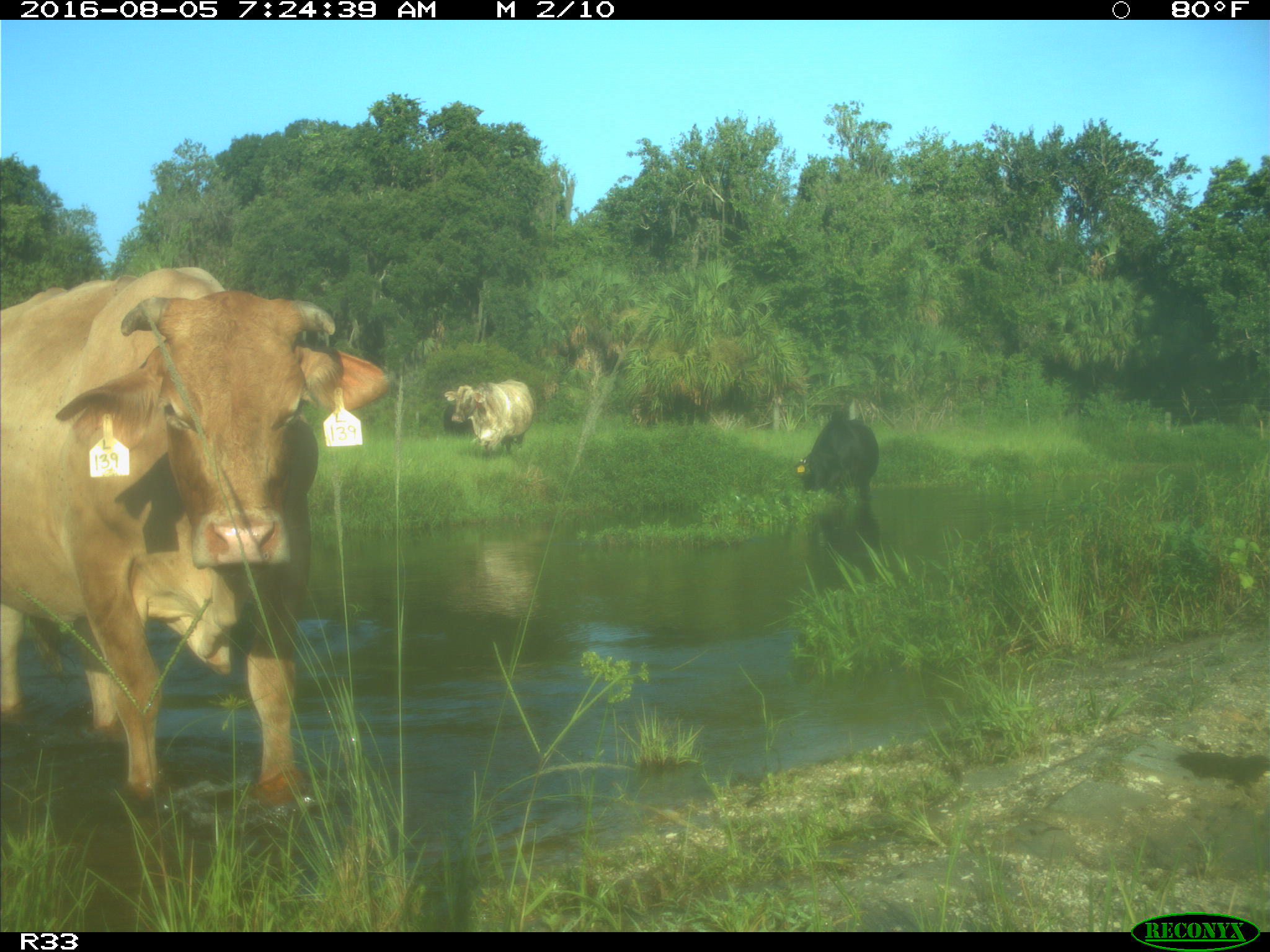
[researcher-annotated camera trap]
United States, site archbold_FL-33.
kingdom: Animalia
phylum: Chordata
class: Mammalia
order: Artiodactyla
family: Bovidae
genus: Bos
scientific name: Bos taurus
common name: domestic cow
Bos taurus (domestic cow).